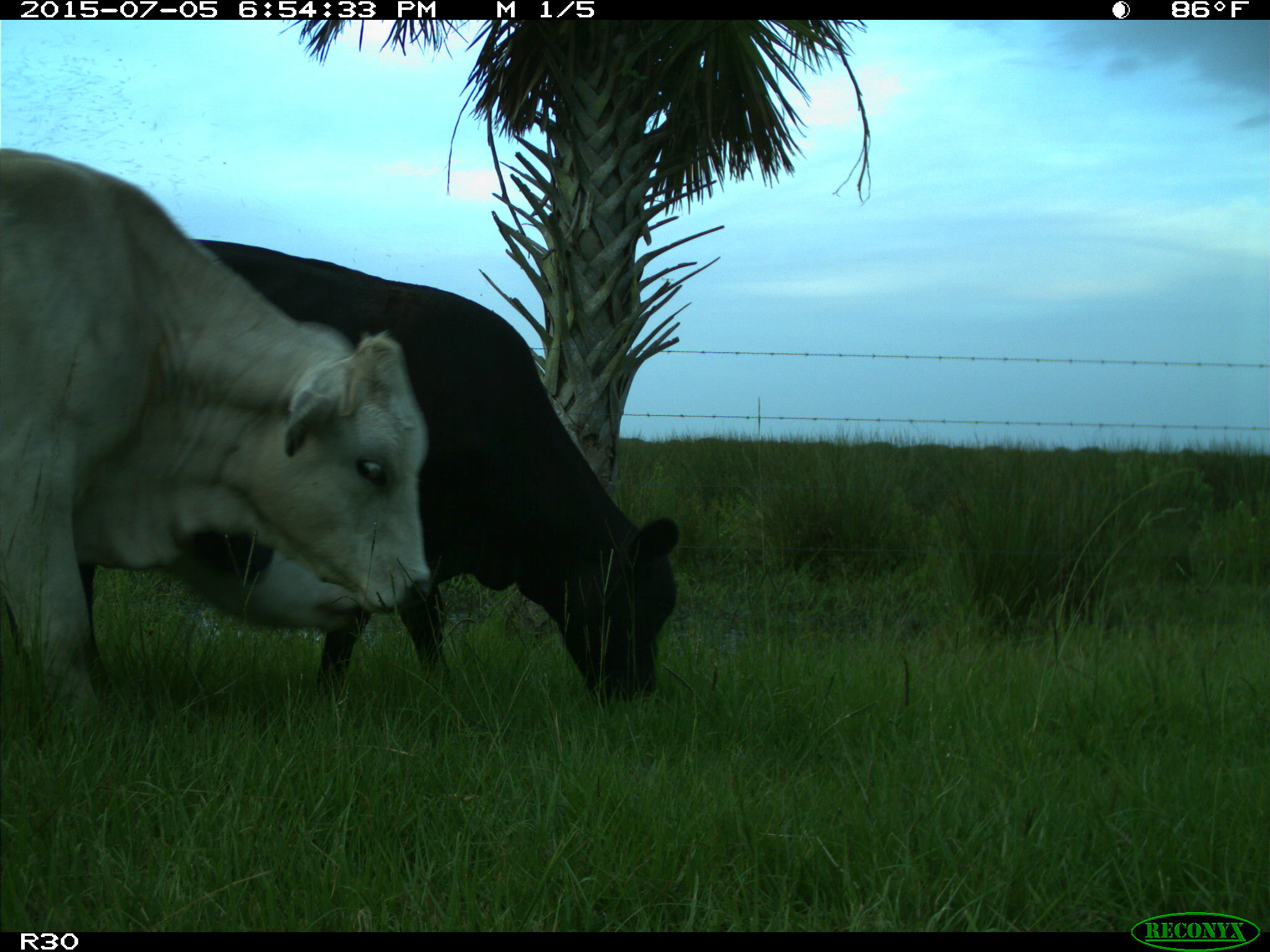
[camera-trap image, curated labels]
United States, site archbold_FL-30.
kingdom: Animalia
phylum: Chordata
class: Mammalia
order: Artiodactyla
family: Bovidae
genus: Bos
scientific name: Bos taurus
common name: domestic cow